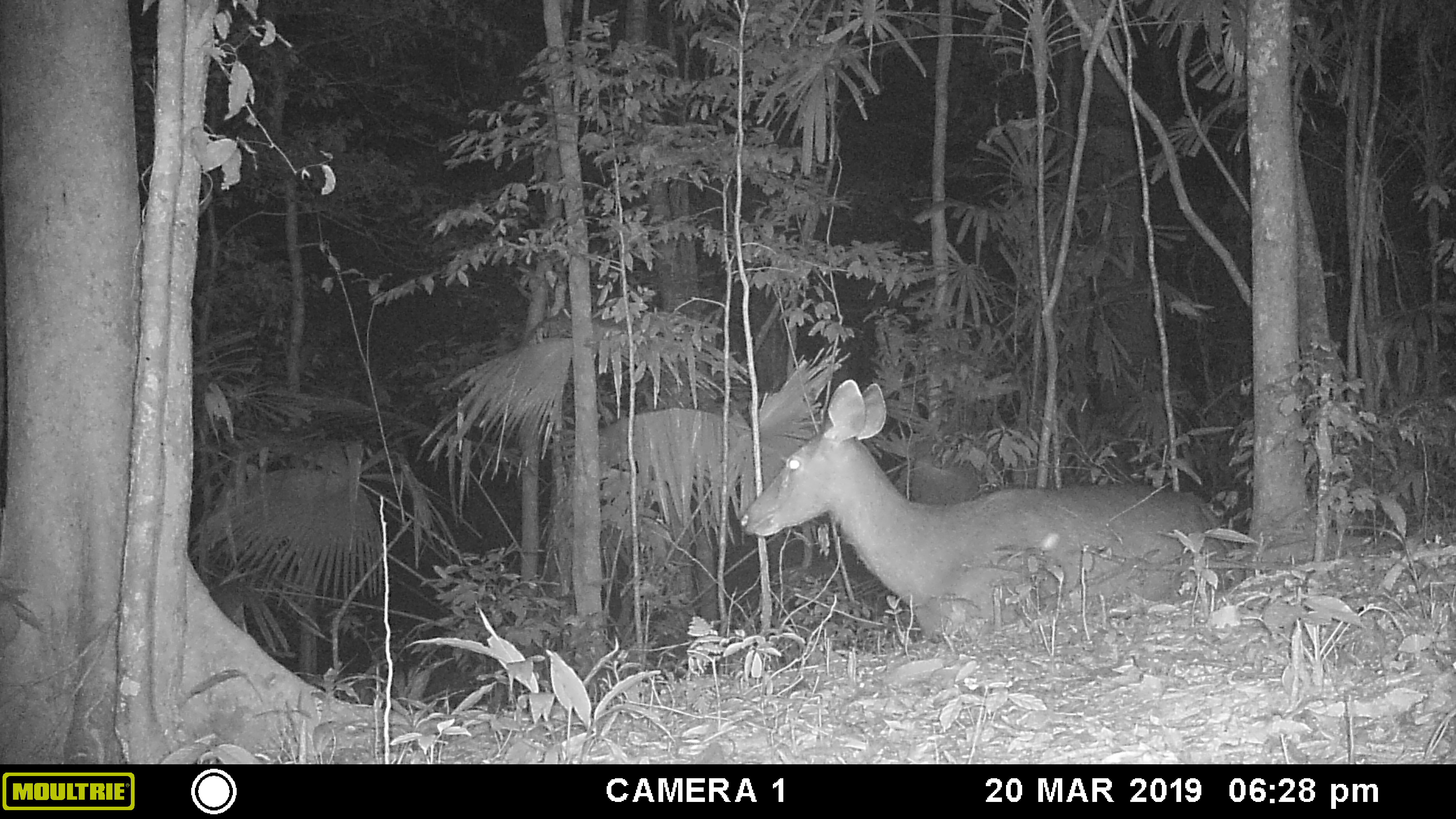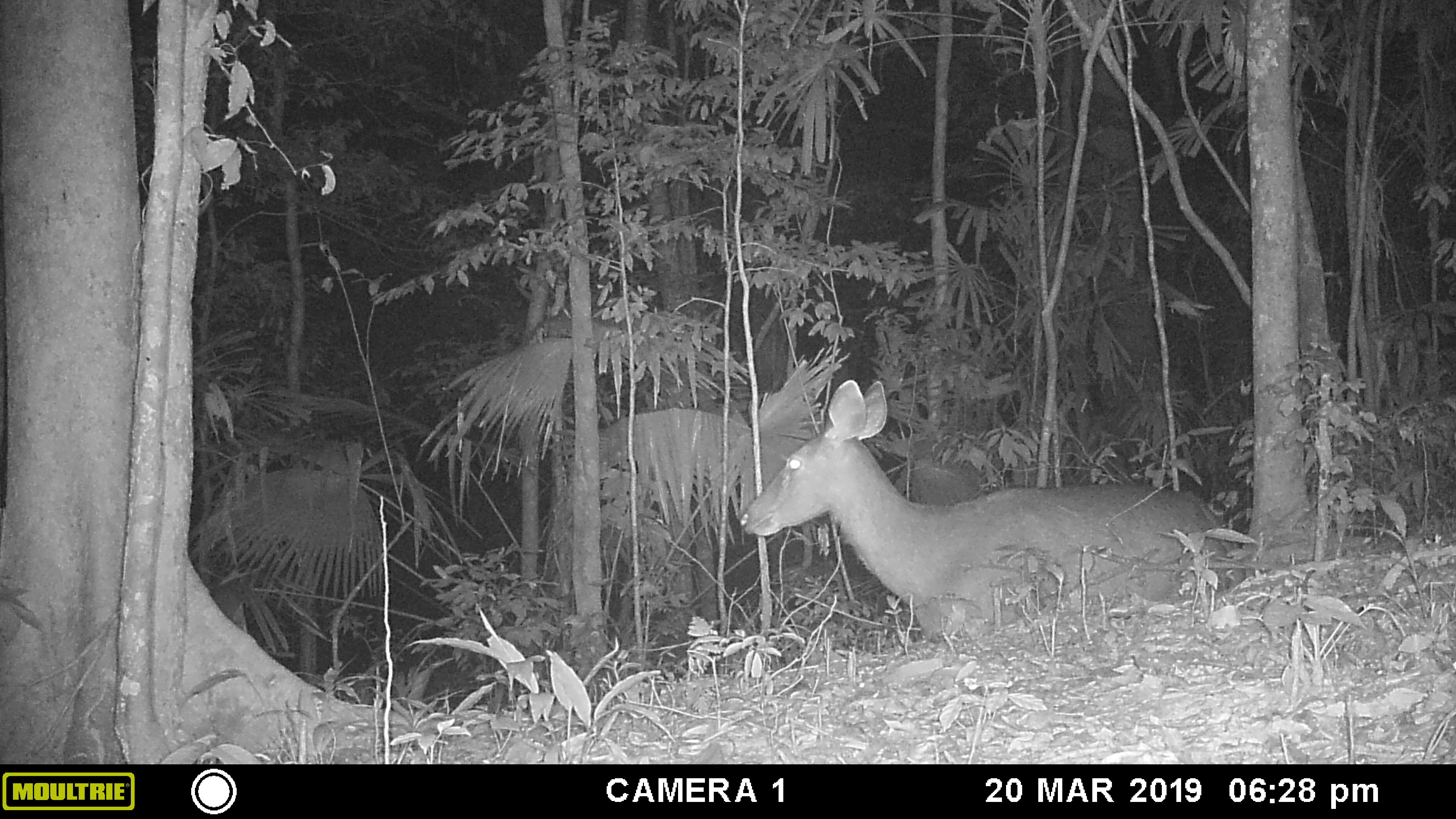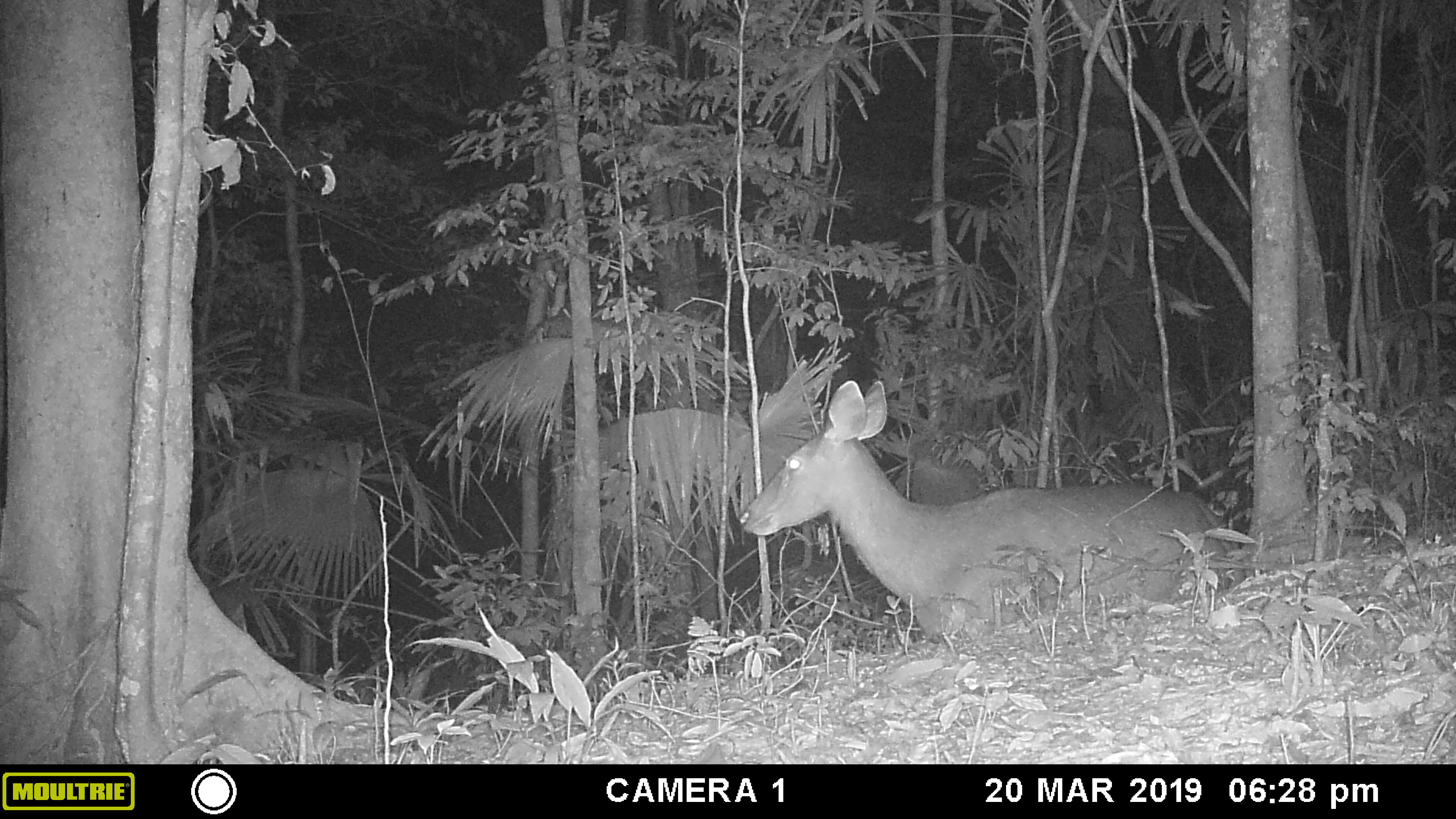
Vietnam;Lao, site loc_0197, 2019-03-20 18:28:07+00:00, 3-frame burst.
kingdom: Animalia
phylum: Chordata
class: Mammalia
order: Artiodactyla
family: Cervidae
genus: Rusa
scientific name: Rusa unicolor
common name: sambar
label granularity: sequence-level